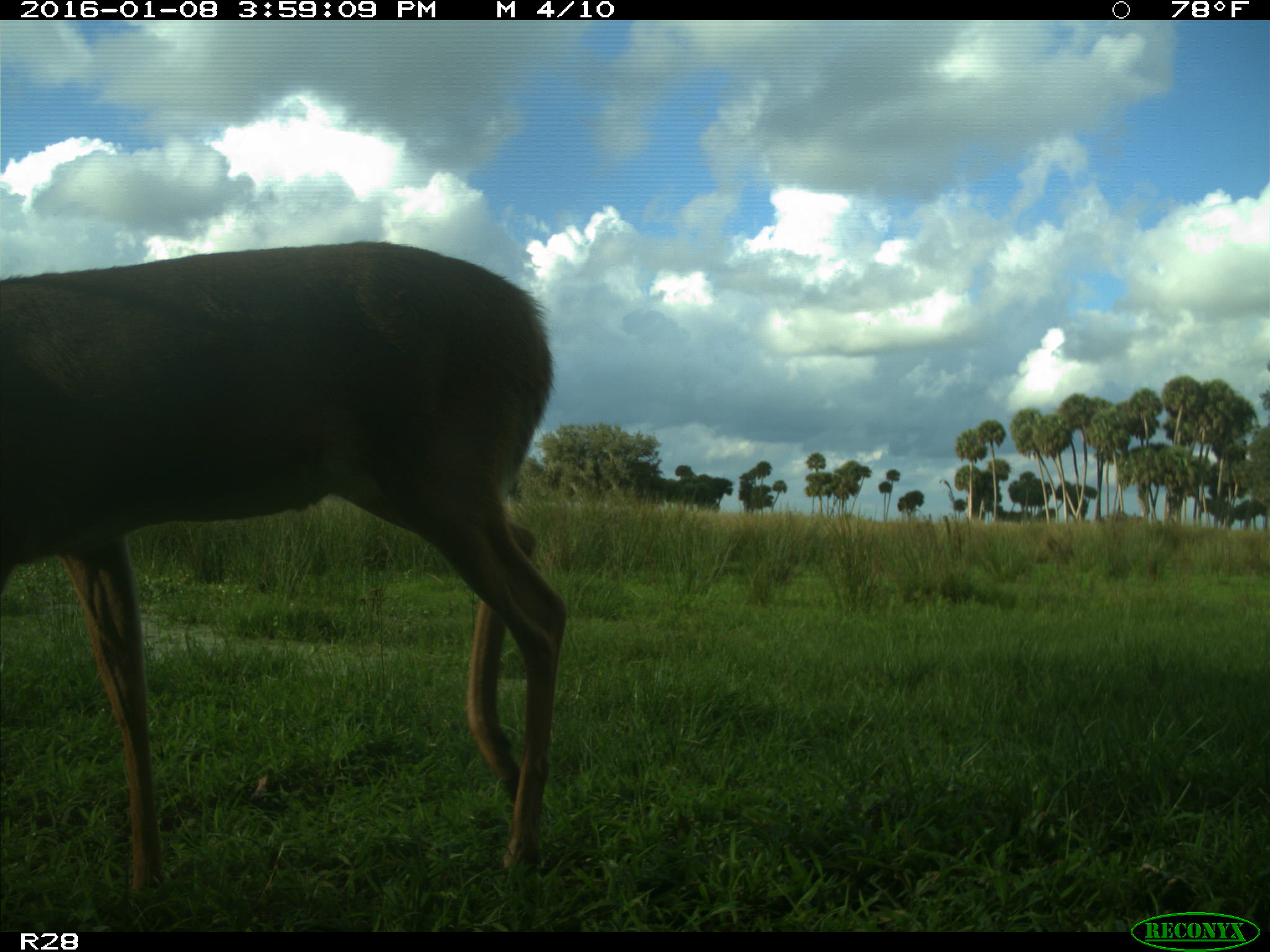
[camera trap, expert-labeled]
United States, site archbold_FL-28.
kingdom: Animalia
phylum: Chordata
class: Mammalia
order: Artiodactyla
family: Cervidae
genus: Odocoileus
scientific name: Odocoileus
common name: deer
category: unidentified deer